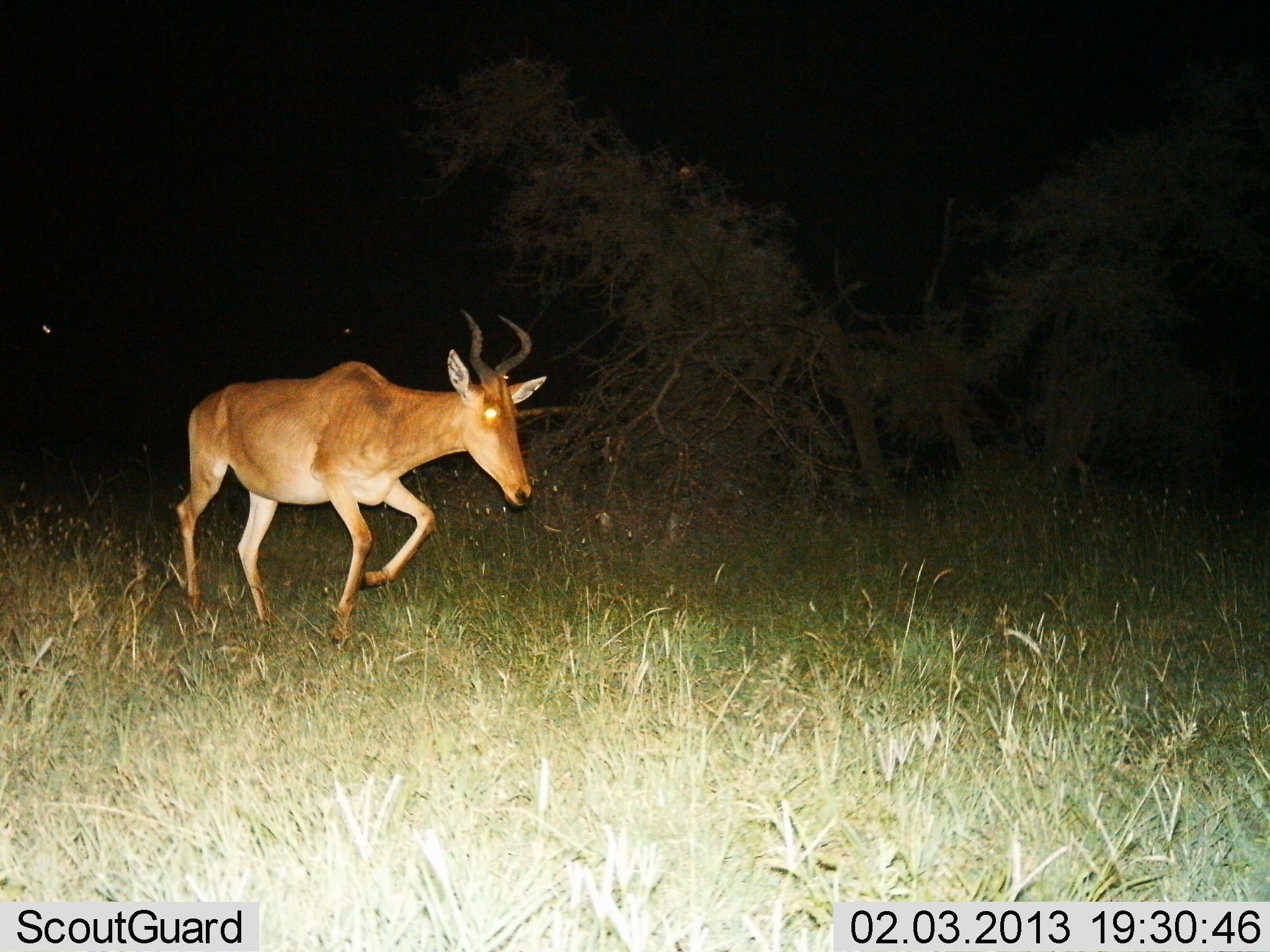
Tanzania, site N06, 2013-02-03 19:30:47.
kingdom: Animalia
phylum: Chordata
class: Mammalia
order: Artiodactyla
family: Bovidae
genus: Alcelaphus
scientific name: Alcelaphus buselaphus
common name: hartebeest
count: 1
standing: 8%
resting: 0%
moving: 97%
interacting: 0%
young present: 0%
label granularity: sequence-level